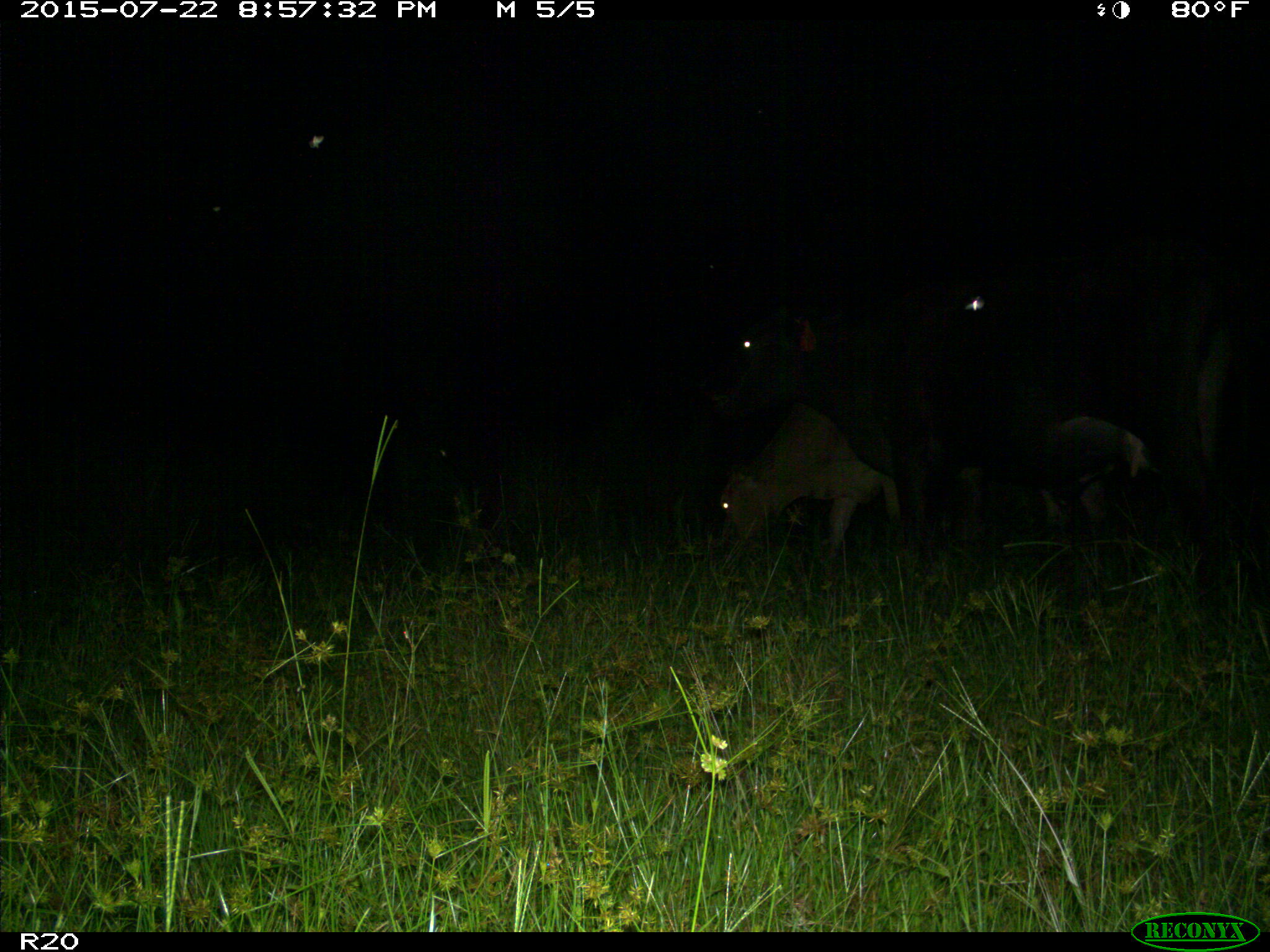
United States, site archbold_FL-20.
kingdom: Animalia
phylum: Chordata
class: Mammalia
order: Artiodactyla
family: Bovidae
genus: Bos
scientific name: Bos taurus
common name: domestic cow